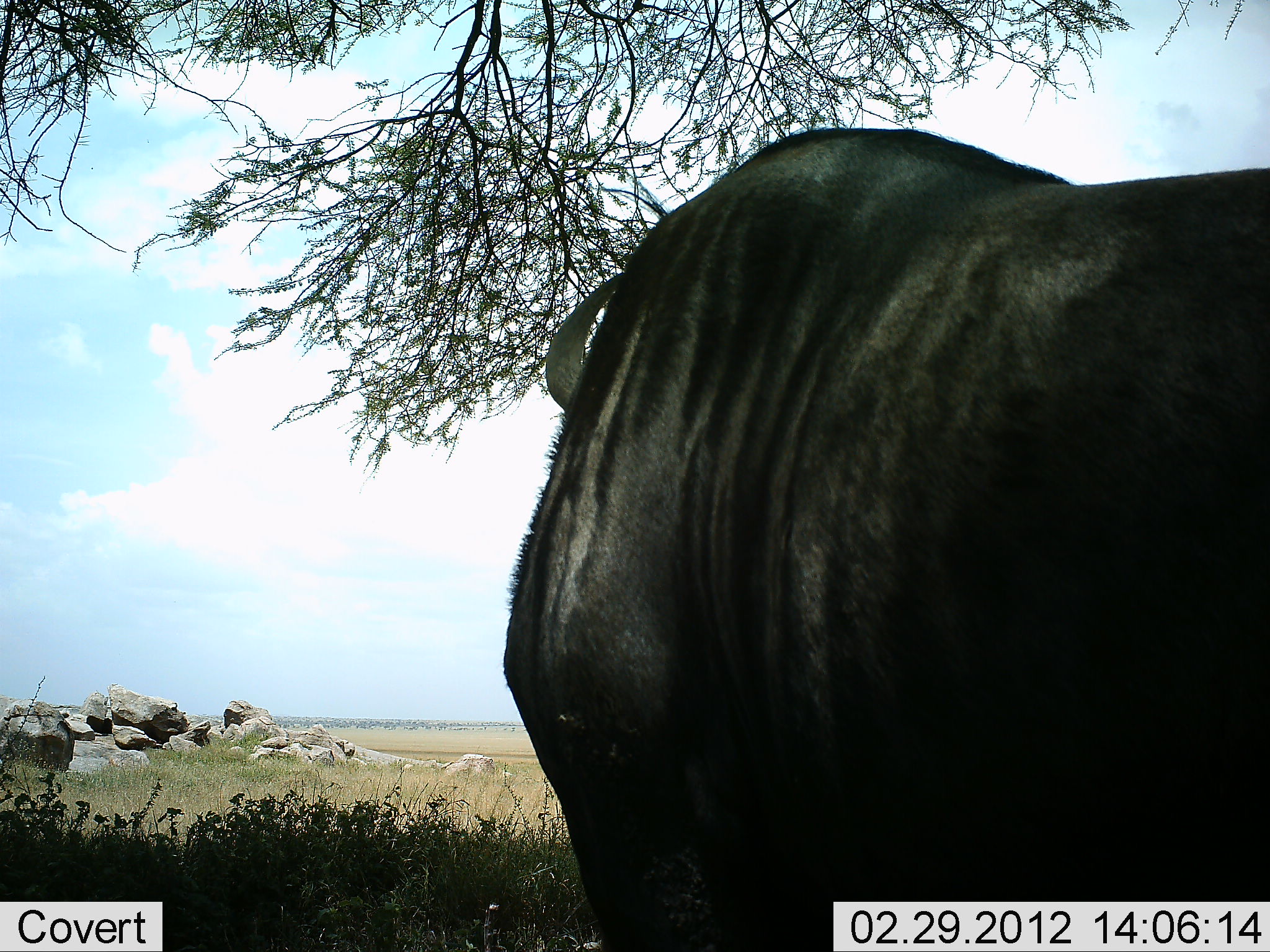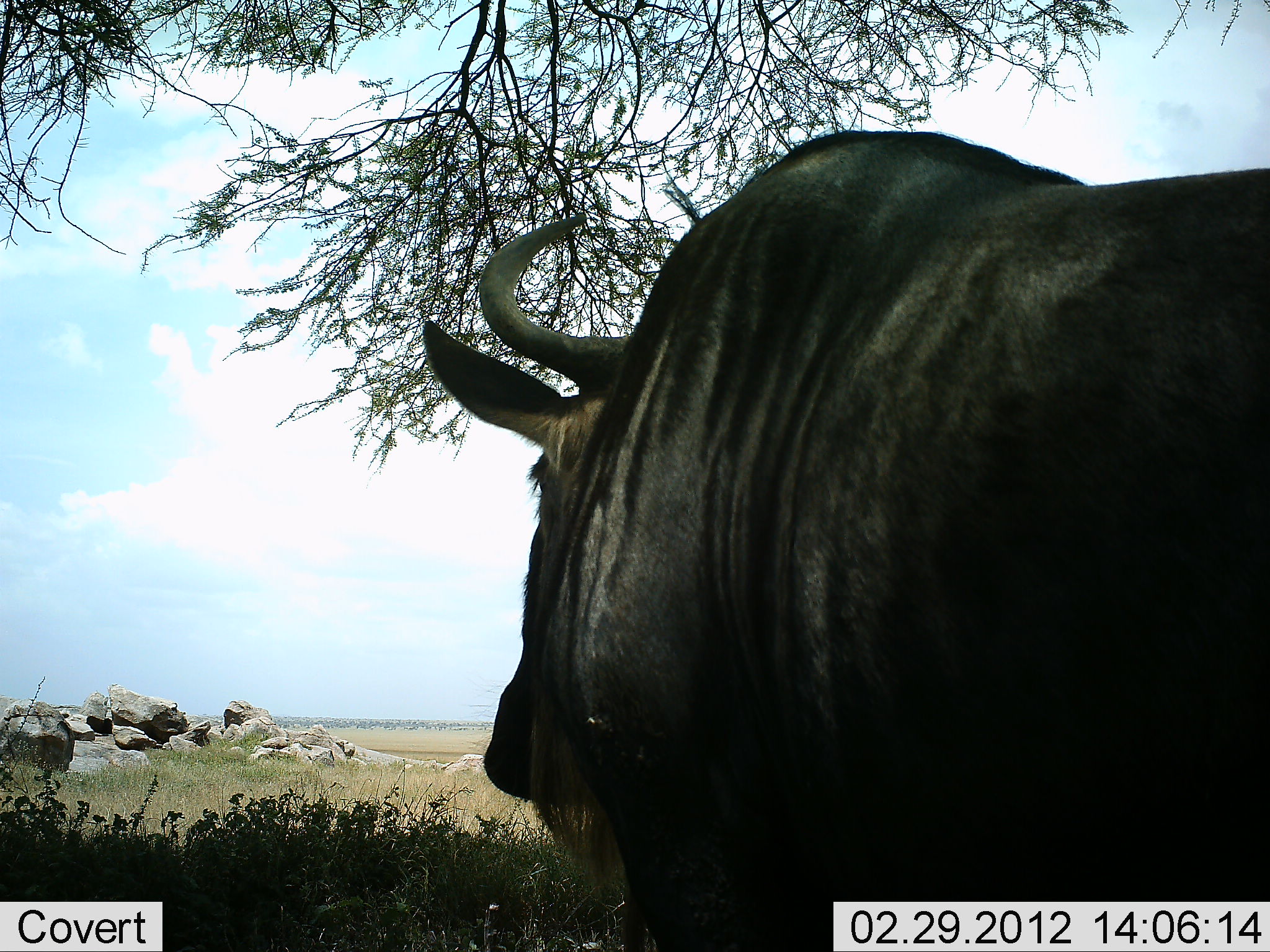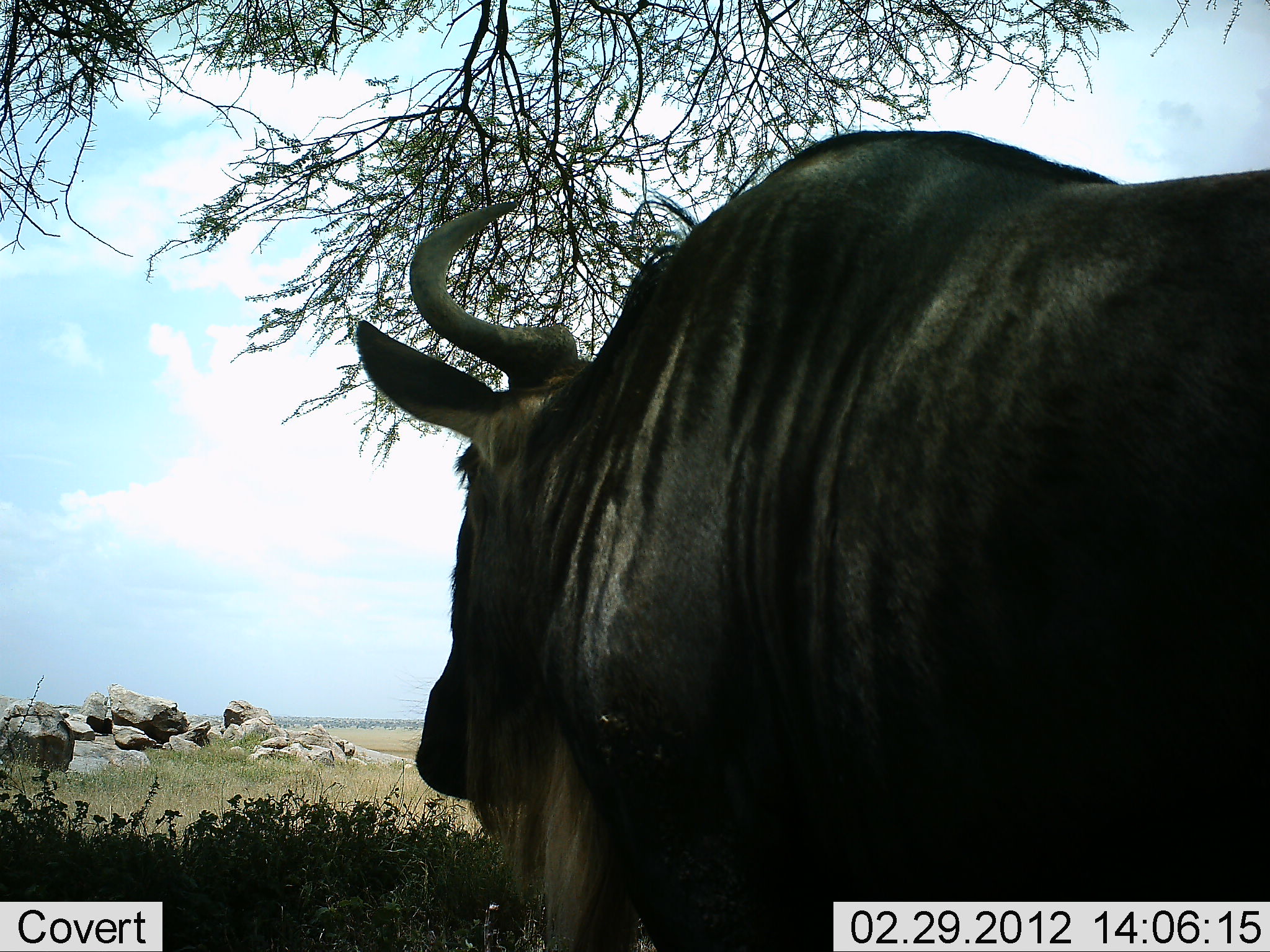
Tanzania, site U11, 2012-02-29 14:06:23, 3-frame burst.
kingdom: Animalia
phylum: Chordata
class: Mammalia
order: Artiodactyla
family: Bovidae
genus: Connochaetes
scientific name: Connochaetes taurinus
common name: blue wildebeest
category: wildebeest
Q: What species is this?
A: Wildebeest (blue wildebeest) (Connochaetes taurinus).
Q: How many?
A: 1.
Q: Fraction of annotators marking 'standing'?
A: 100%.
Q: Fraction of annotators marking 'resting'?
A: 6%.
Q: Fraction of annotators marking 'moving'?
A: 0%.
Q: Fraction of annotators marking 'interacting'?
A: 0%.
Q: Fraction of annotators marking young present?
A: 0%.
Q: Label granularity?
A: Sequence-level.